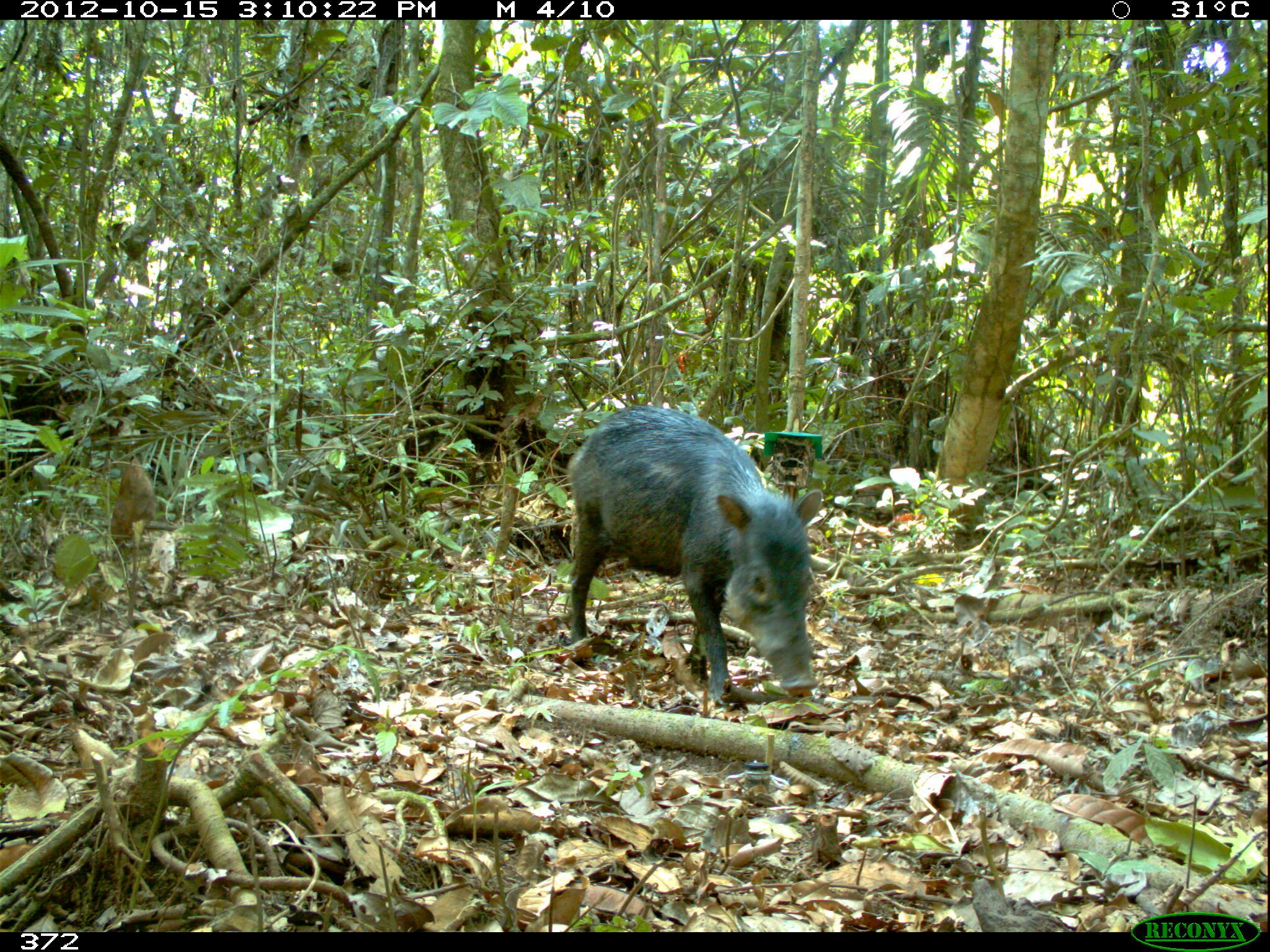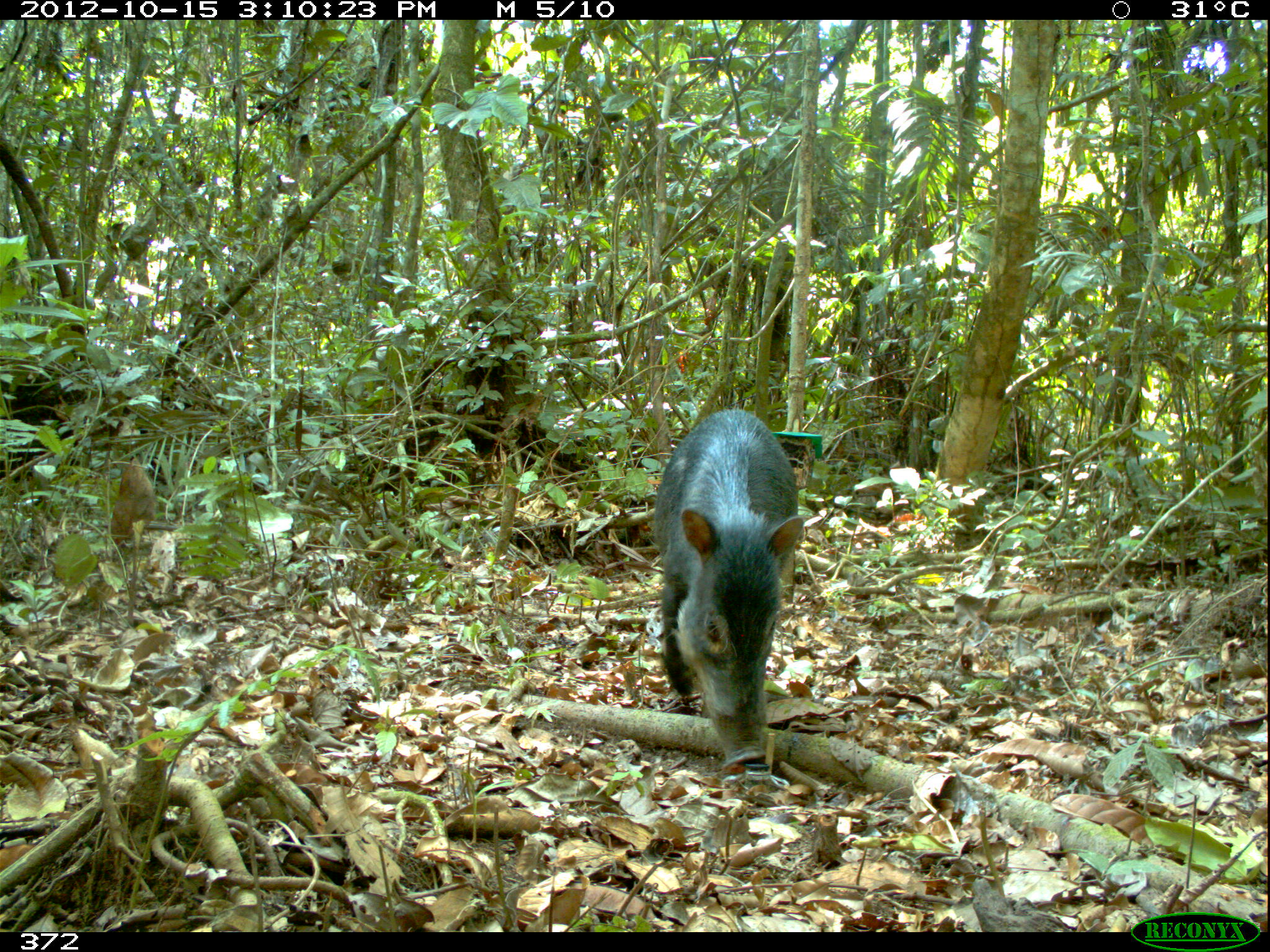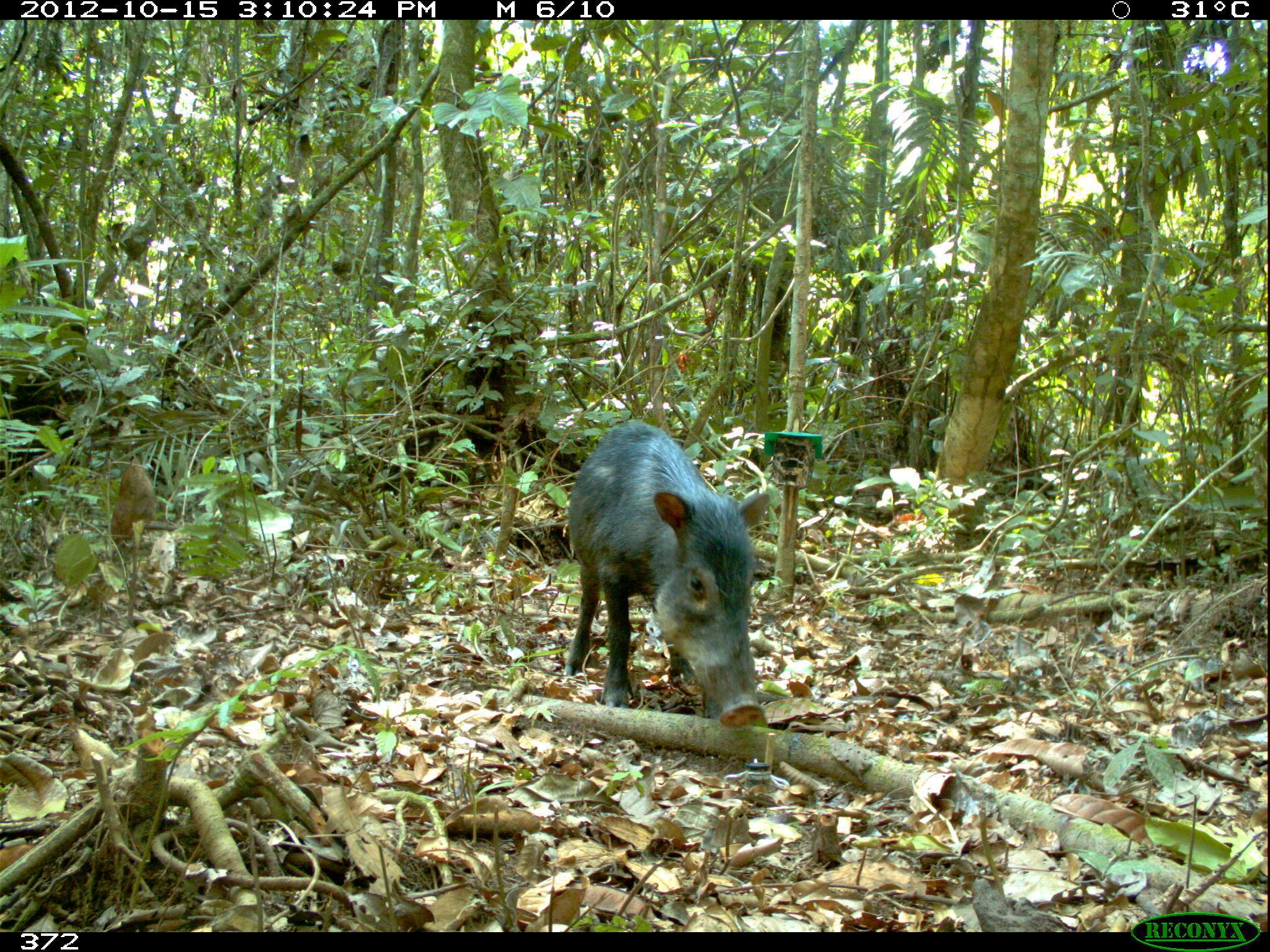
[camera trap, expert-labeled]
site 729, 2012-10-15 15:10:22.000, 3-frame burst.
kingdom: Animalia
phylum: Chordata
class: Mammalia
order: Artiodactyla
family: Tayassuidae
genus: Tayassu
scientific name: Tayassu pecari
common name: white-lipped peccary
Tayassu pecari (white-lipped peccary).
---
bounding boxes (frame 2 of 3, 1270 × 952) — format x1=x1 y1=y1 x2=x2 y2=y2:
tayassu pecari: x1=650 y1=407 x2=806 y2=769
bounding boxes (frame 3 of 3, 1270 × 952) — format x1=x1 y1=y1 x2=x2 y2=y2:
tayassu pecari: x1=564 y1=417 x2=767 y2=727